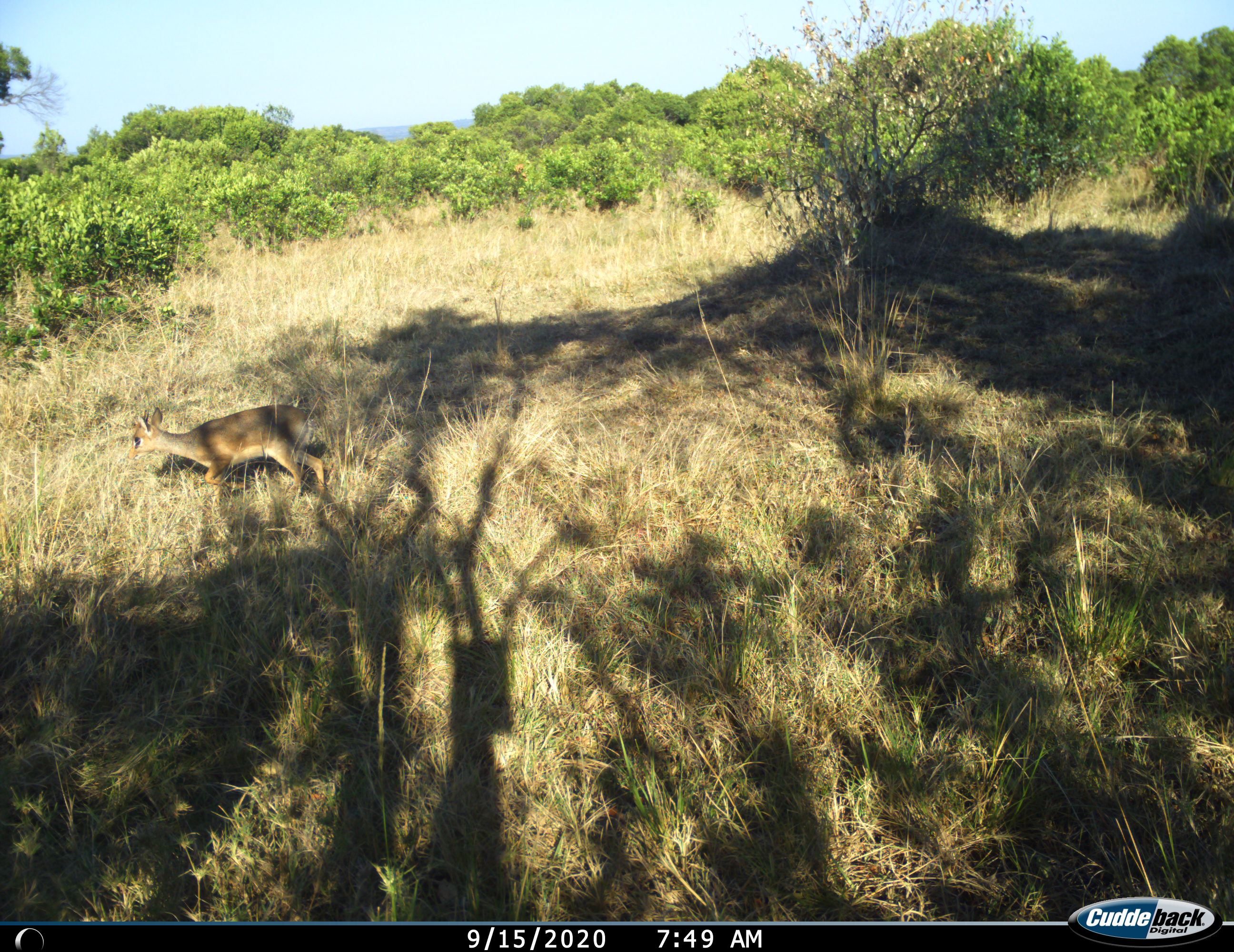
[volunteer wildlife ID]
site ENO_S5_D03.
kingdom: Animalia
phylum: Chordata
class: Mammalia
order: Artiodactyla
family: Bovidae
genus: Madoqua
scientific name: Madoqua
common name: dik-dik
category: dikdik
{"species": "dikdik (dik-dik) (Madoqua)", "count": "1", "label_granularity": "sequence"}